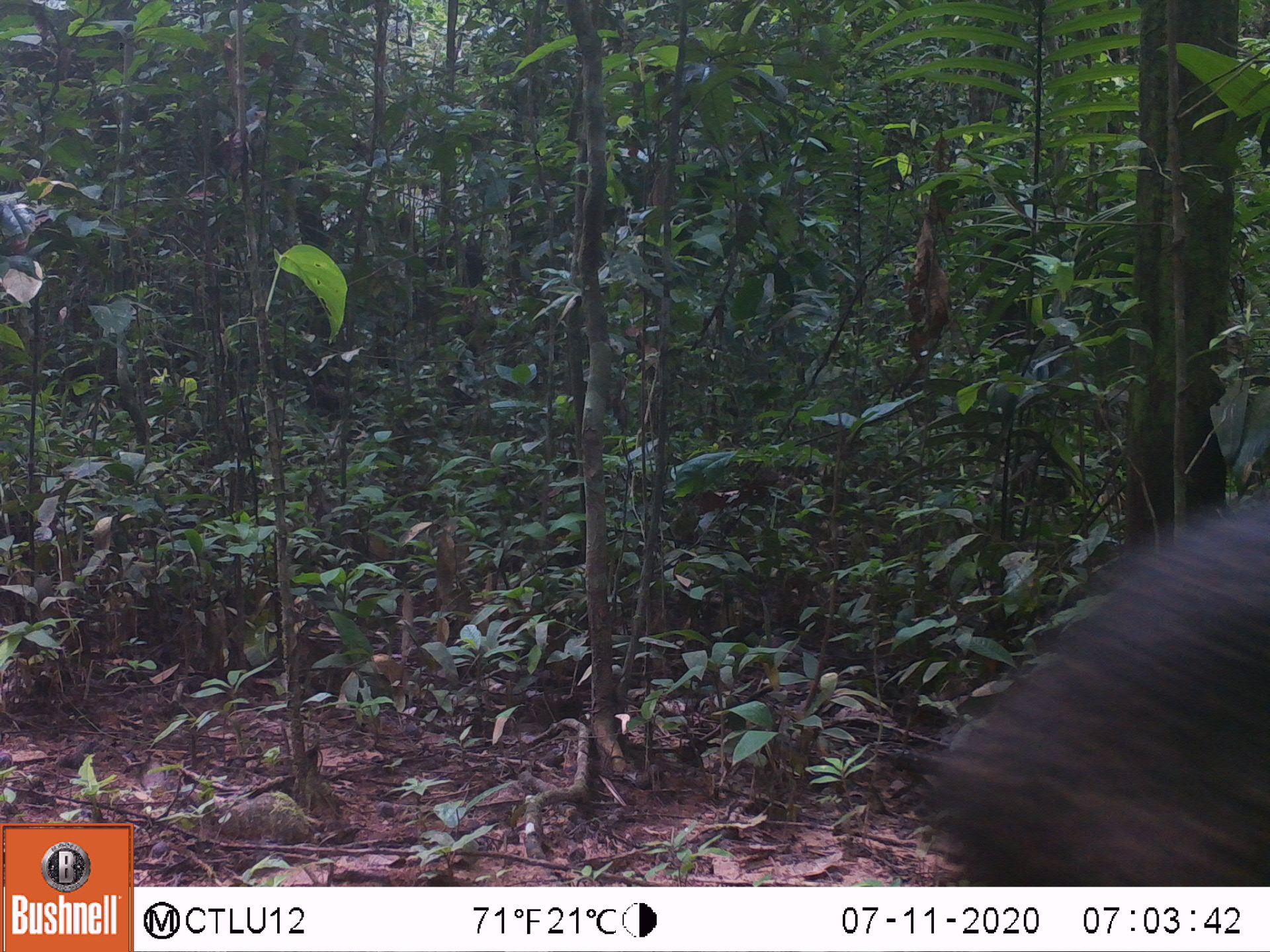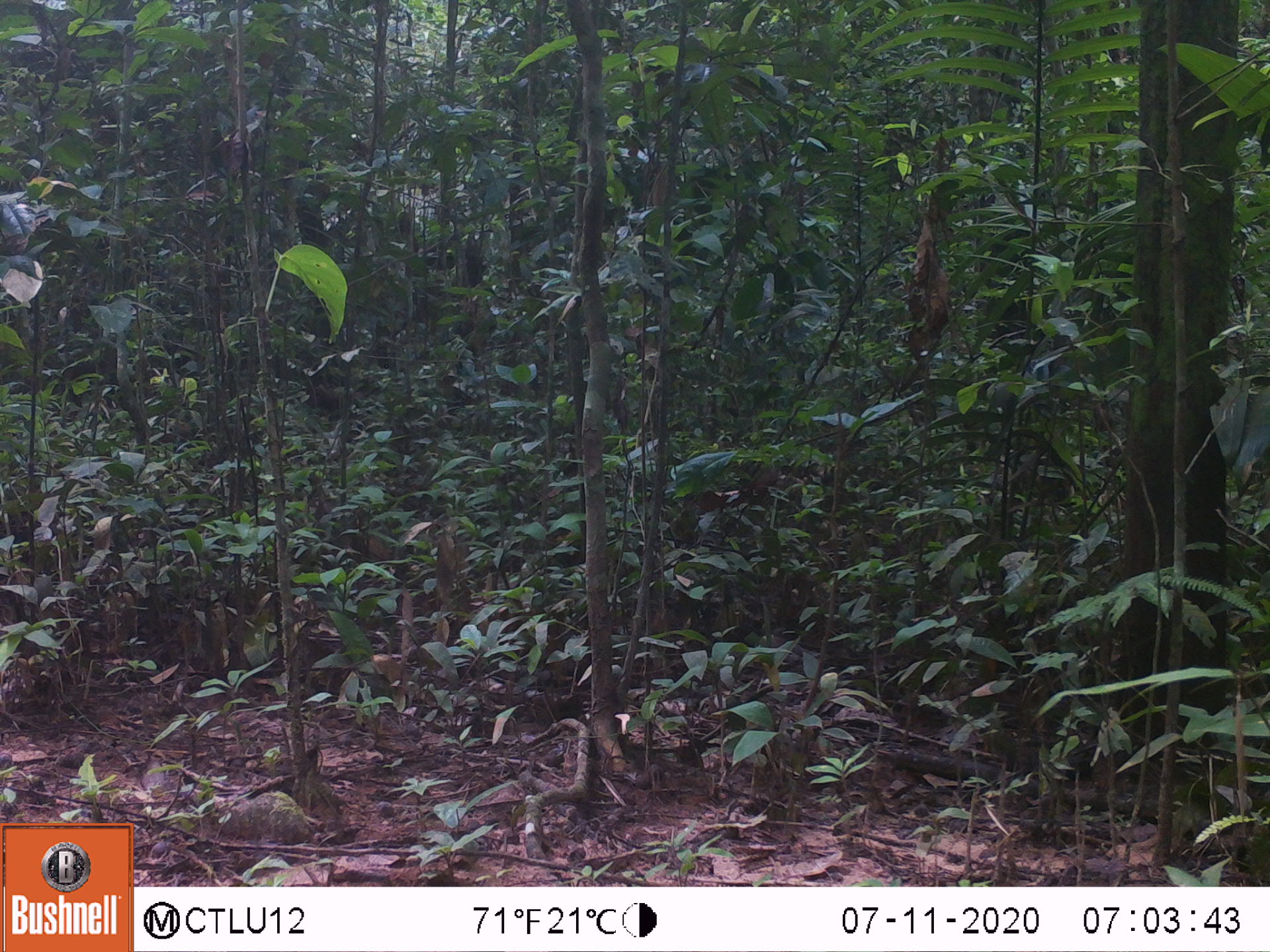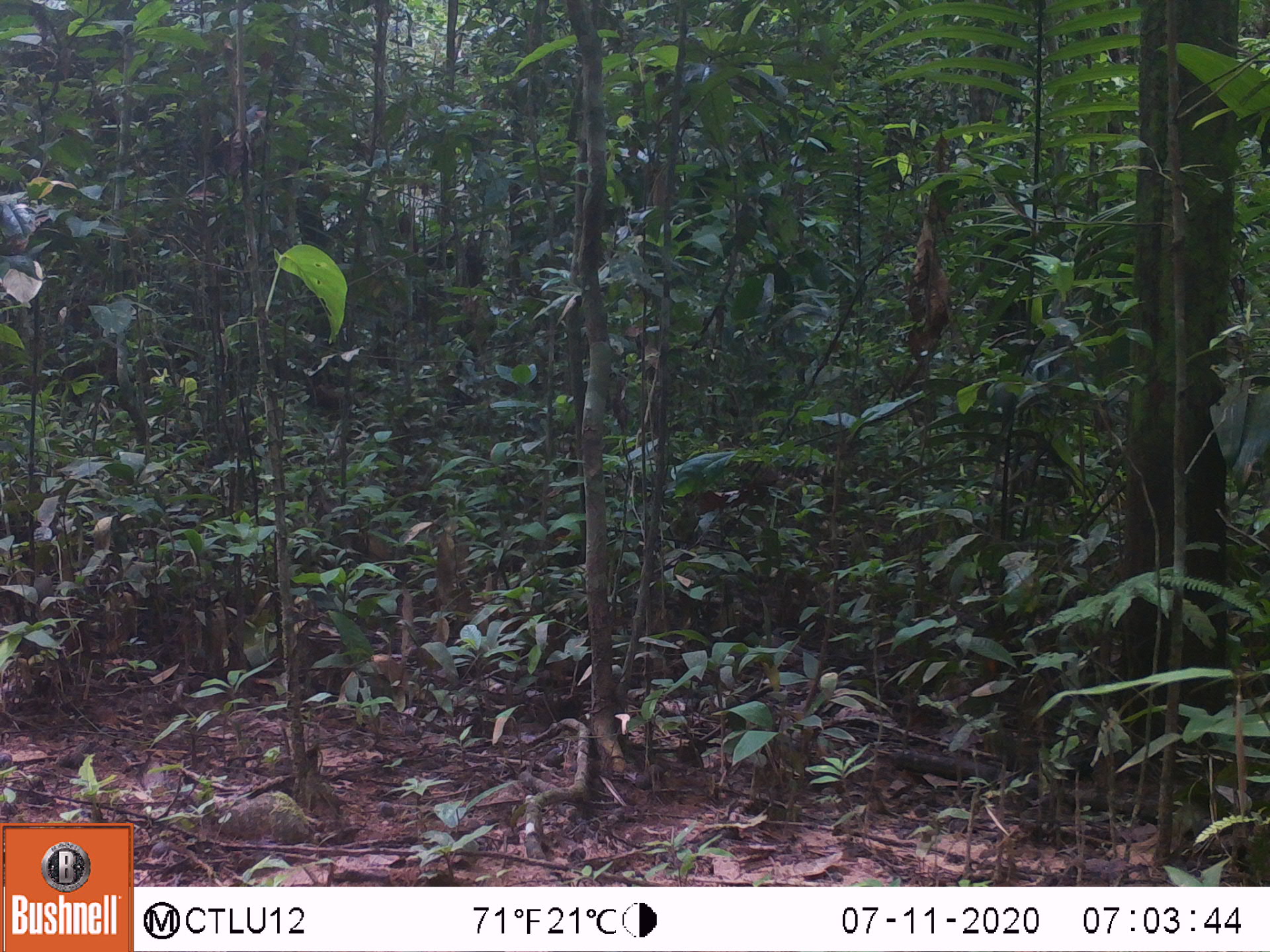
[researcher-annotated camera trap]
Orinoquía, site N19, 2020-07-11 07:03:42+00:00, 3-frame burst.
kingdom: Animalia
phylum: Chordata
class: Mammalia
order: Artiodactyla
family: Tayassuidae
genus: Pecari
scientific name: Pecari tajacu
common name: collared peccary